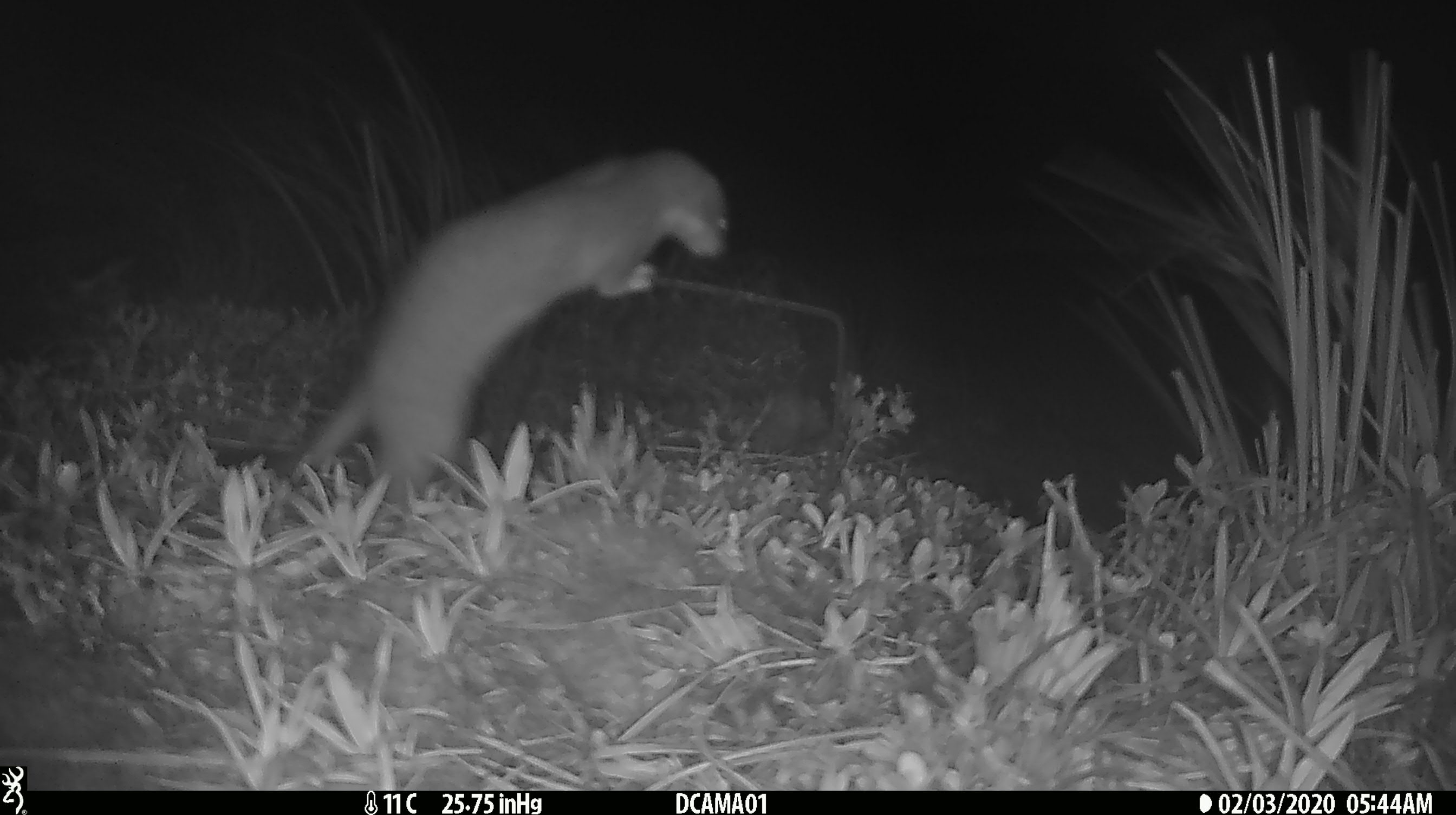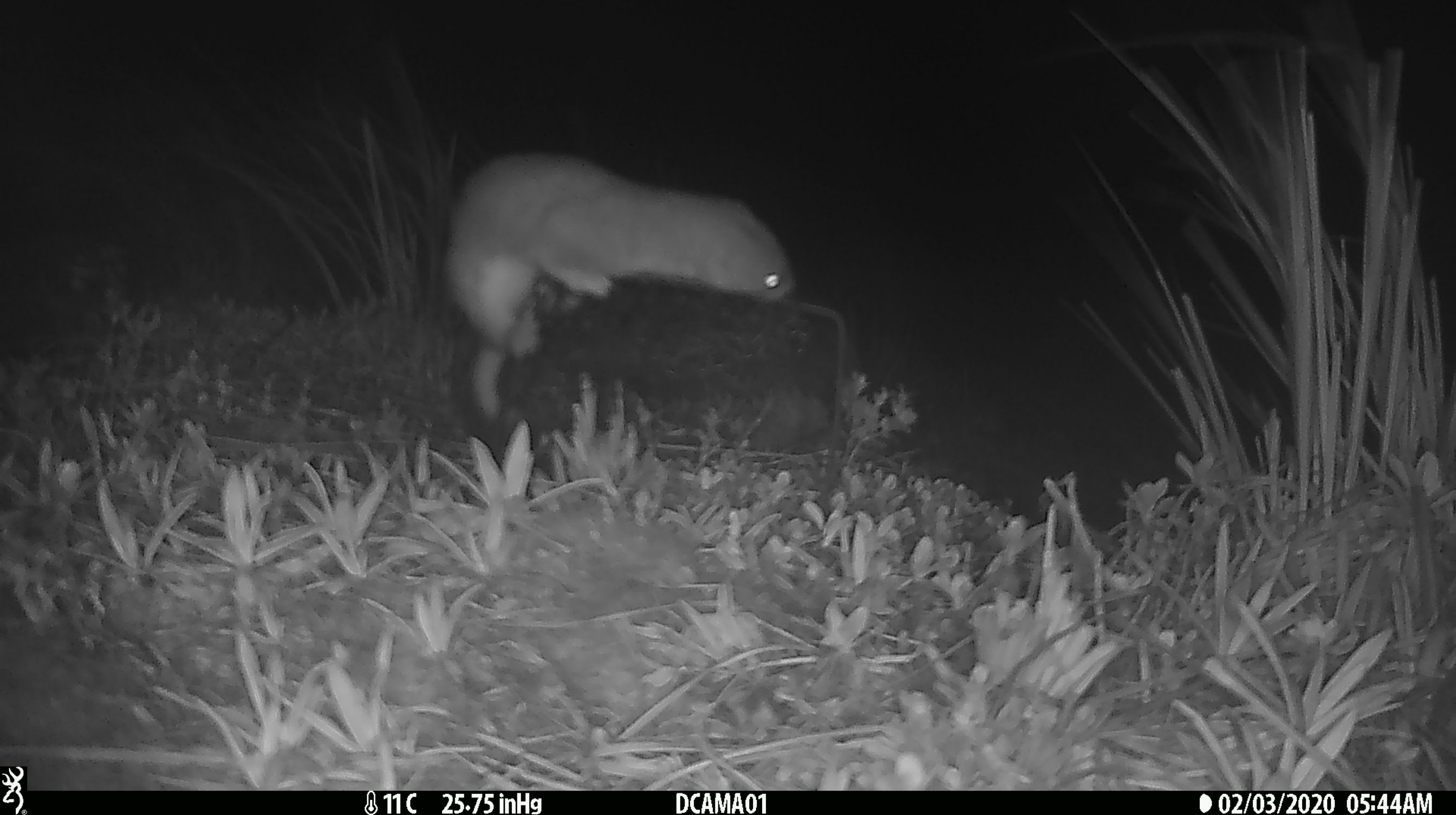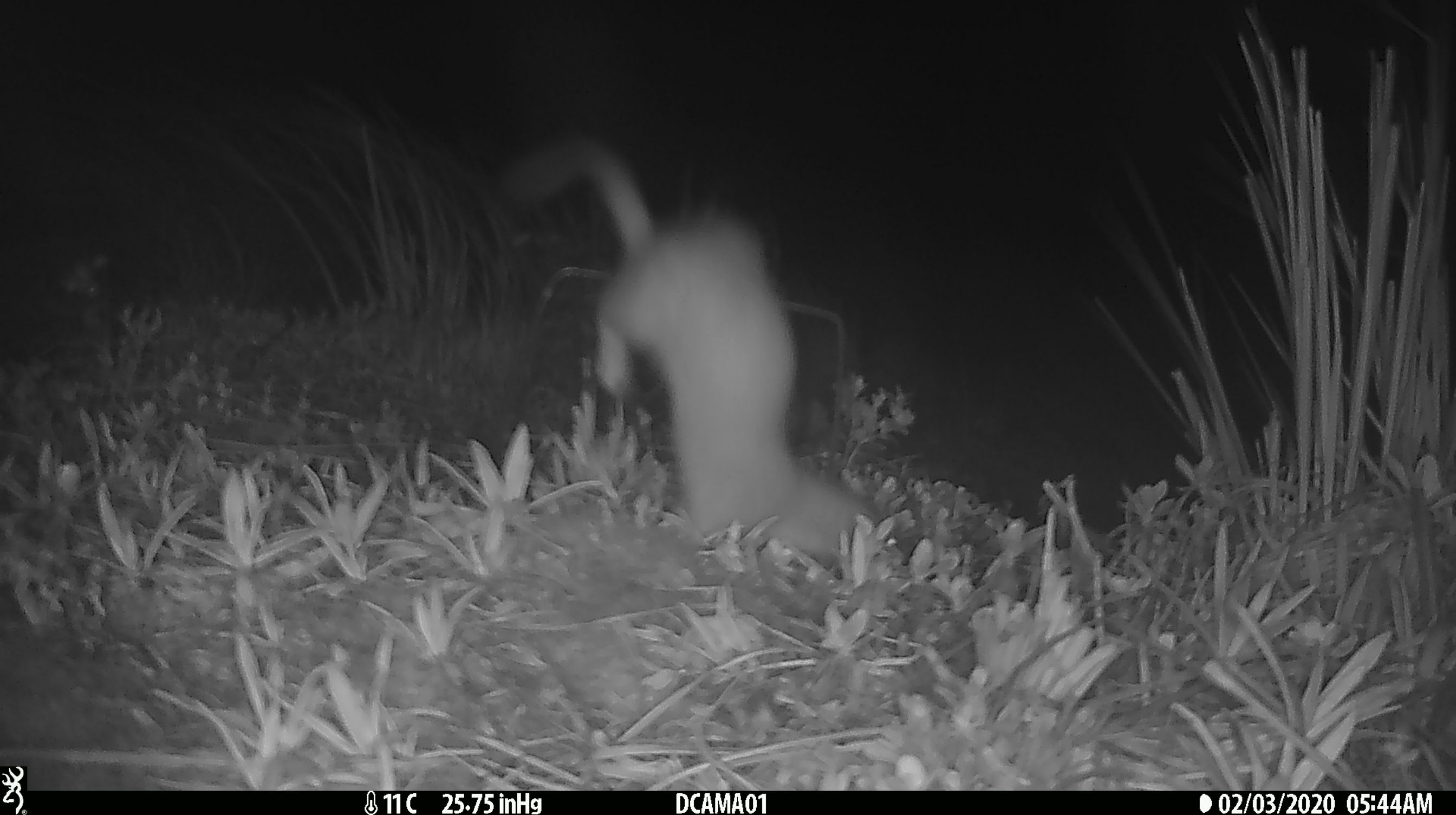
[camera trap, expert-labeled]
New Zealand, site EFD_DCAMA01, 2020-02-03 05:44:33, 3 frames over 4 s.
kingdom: Animalia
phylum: Chordata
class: Mammalia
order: Carnivora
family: Mustelidae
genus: Mustela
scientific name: Mustela erminea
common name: stoat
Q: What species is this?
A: Stoat (Mustela erminea).